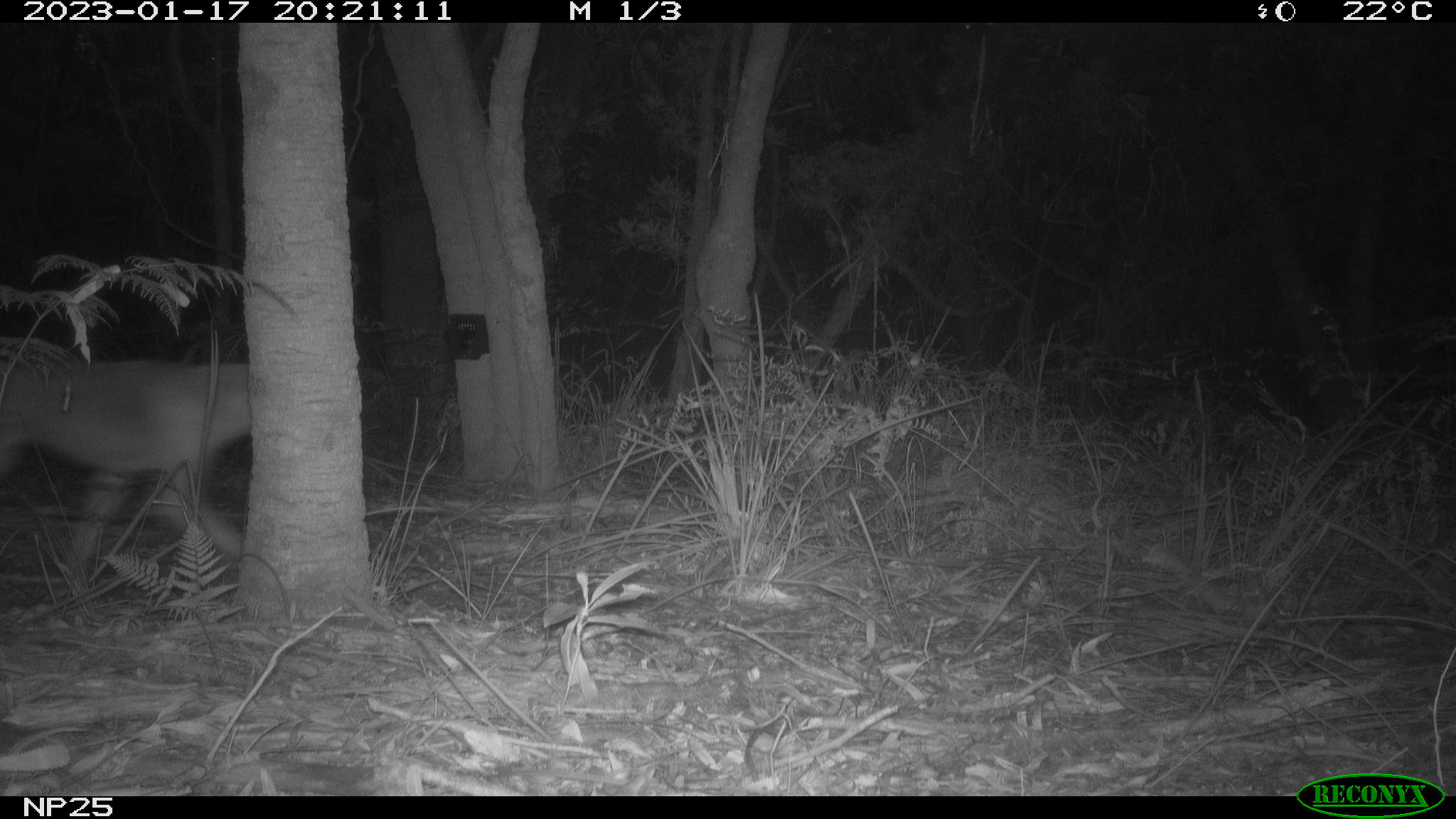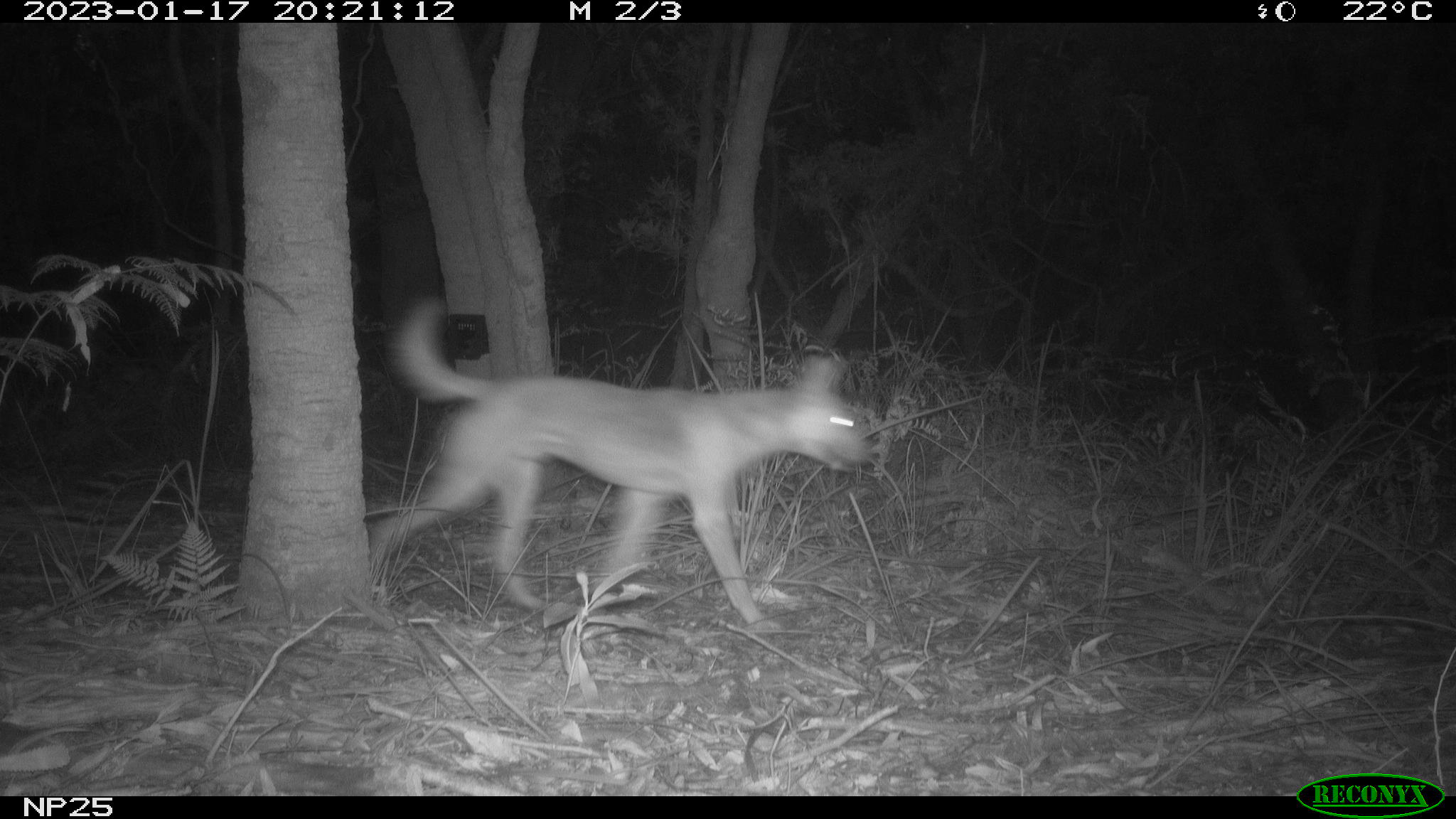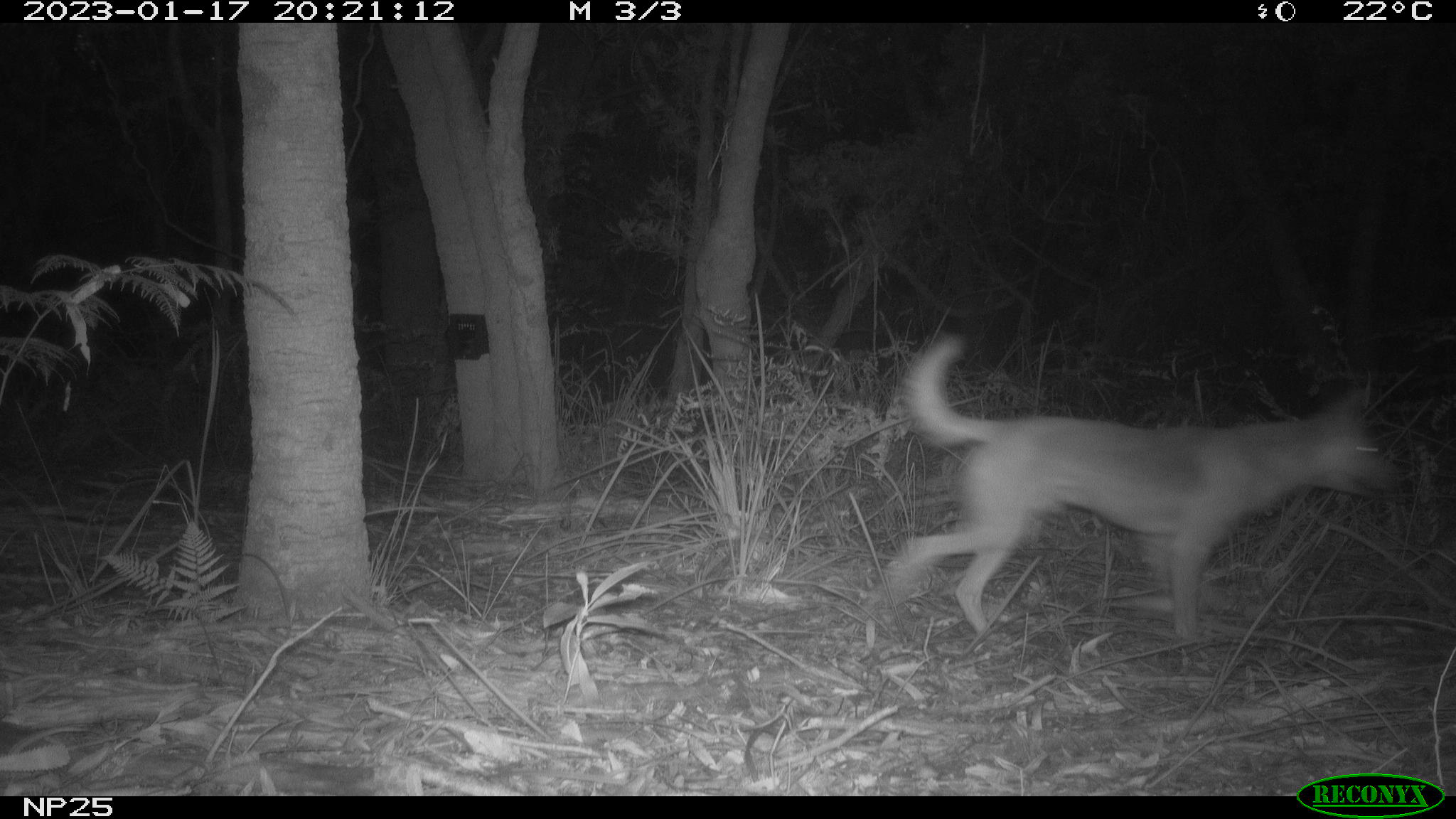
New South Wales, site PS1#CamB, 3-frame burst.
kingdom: Animalia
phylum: Chordata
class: Mammalia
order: Carnivora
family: Canidae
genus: Canis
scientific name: Canis familiaris dingo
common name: dingo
Dingo (Canis familiaris dingo).